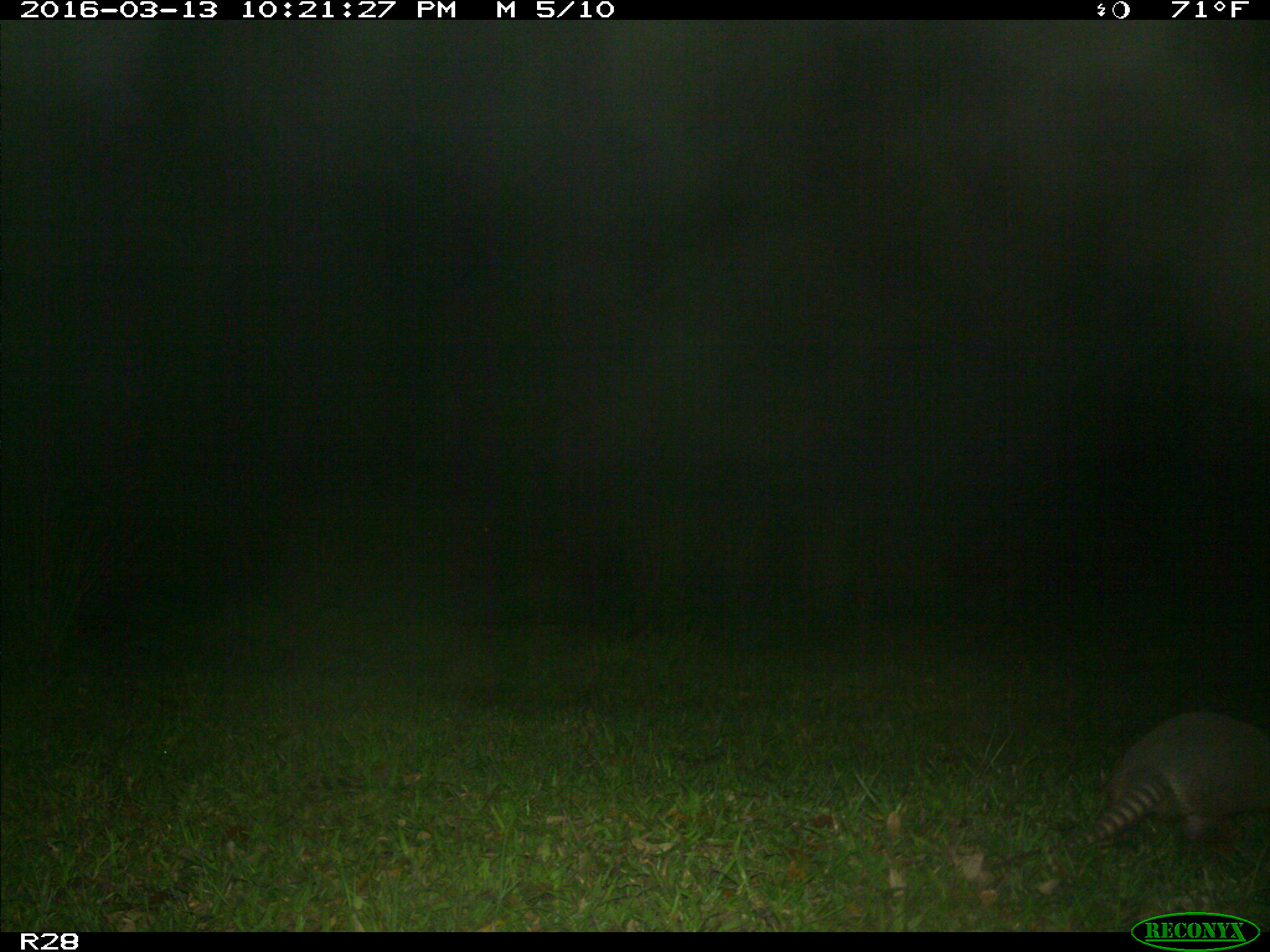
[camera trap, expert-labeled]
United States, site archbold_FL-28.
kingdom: Animalia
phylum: Chordata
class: Mammalia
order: Cingulata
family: Dasypodidae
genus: Dasypus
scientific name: Dasypus novemcinctus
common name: nine-banded armadillo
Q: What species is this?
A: Dasypus novemcinctus (nine-banded armadillo).